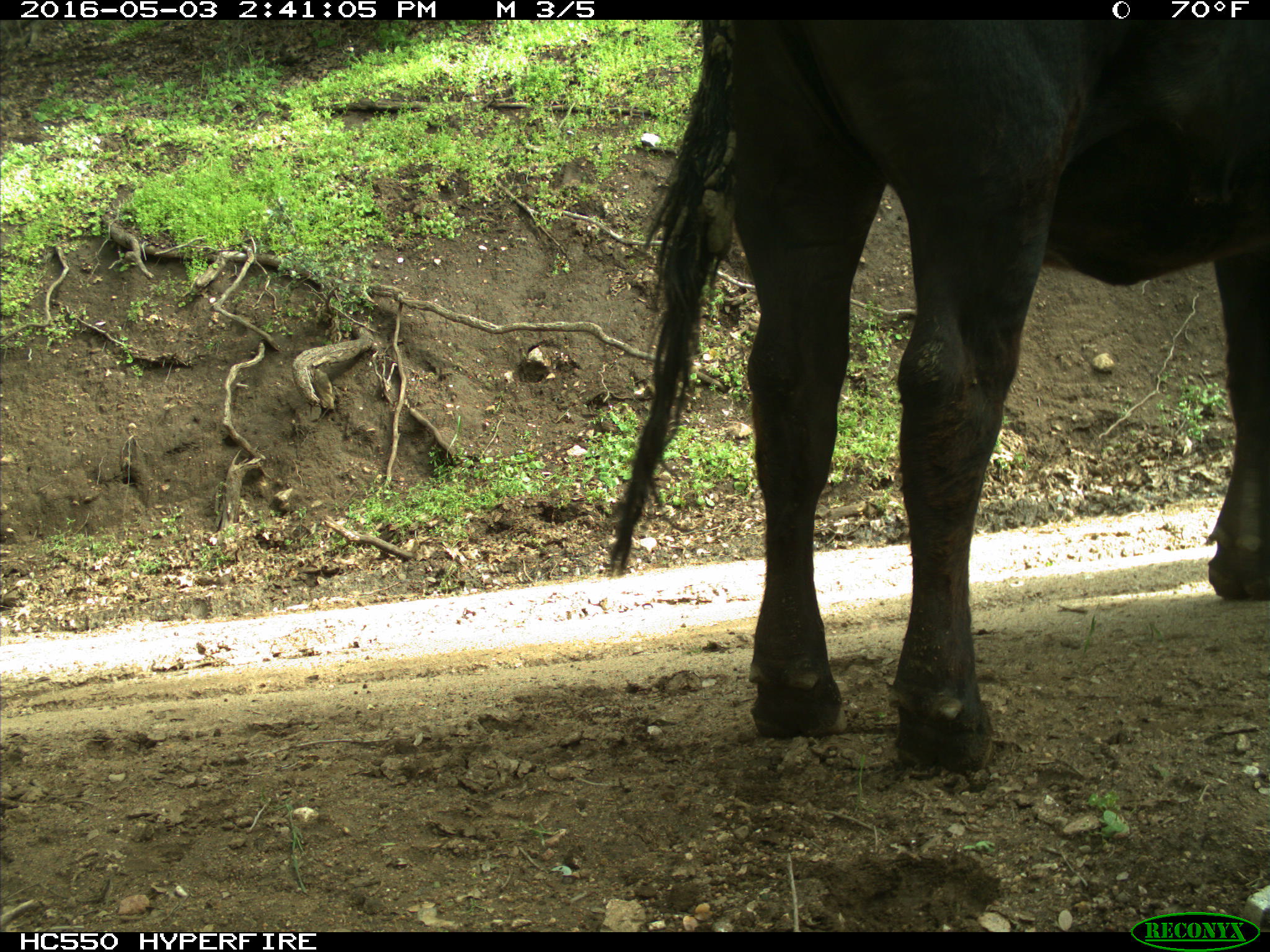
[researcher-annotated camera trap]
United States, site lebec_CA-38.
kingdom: Animalia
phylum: Chordata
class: Mammalia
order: Artiodactyla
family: Bovidae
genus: Bos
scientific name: Bos taurus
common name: domestic cow